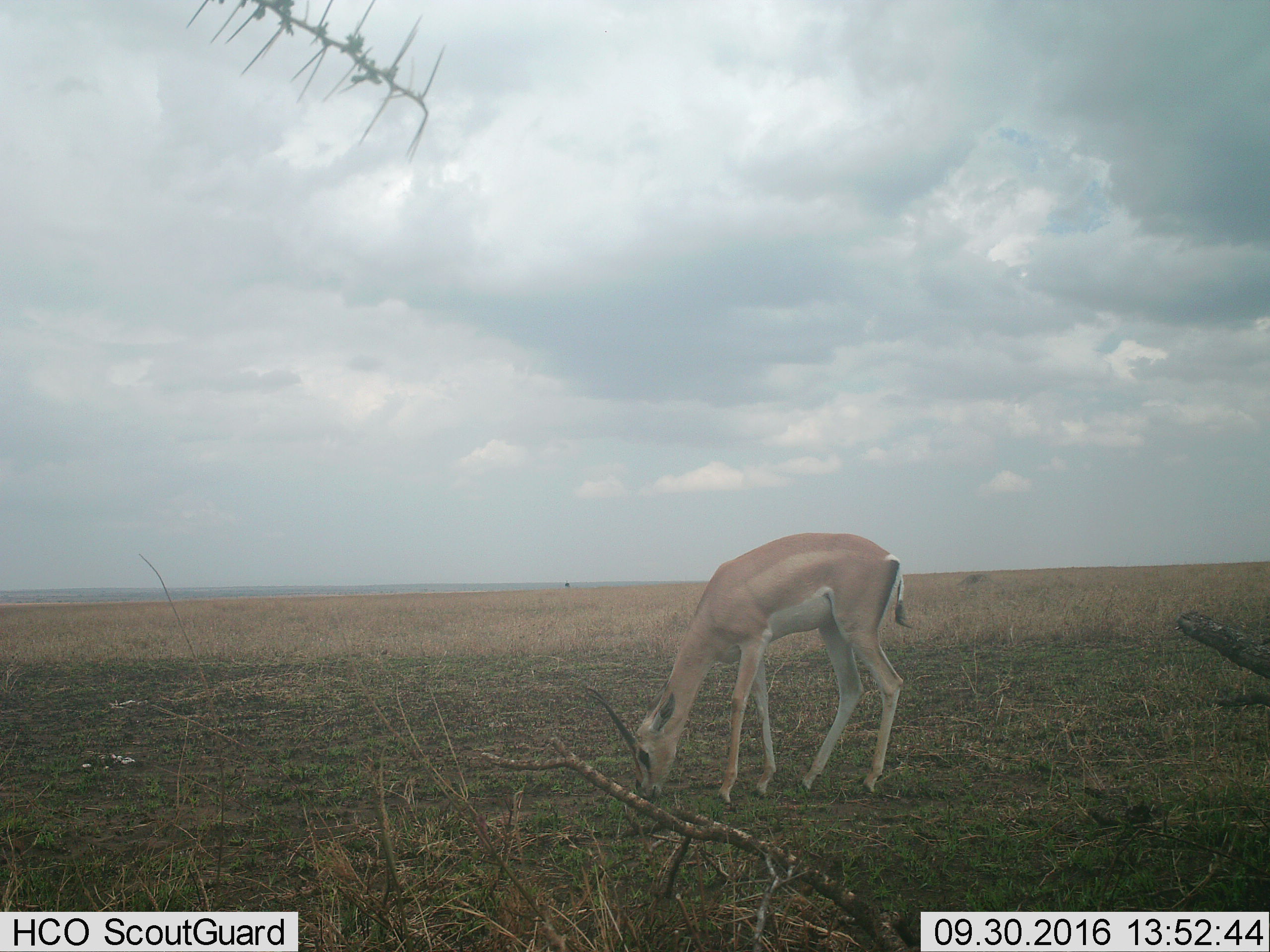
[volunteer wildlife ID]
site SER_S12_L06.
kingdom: Animalia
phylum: Chordata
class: Mammalia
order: Artiodactyla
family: Bovidae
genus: Nanger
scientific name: Nanger granti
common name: grant's gazelle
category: gazellegrants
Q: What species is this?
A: Gazellegrants (grant's gazelle) (Nanger granti).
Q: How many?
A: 1.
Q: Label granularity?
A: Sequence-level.